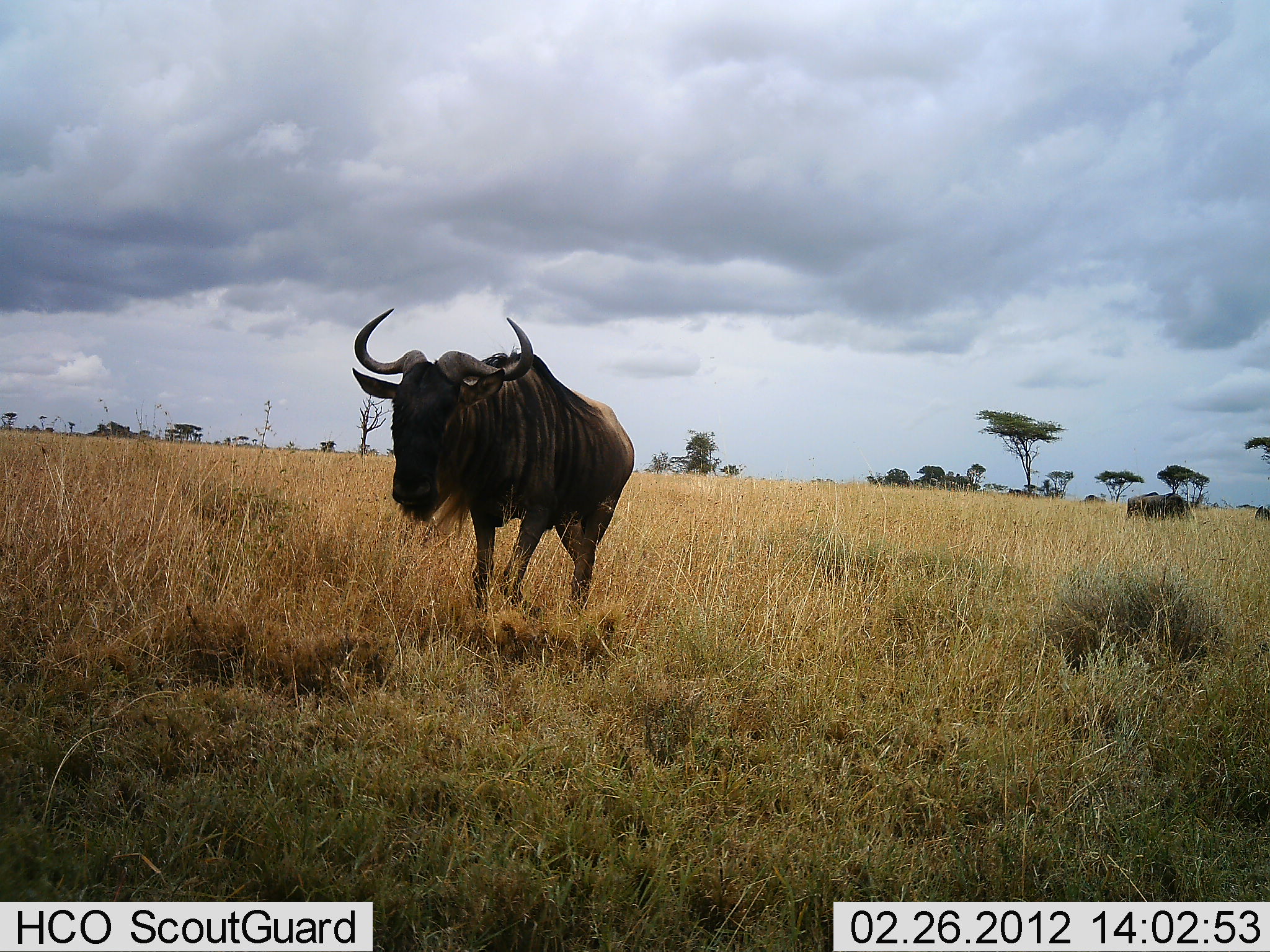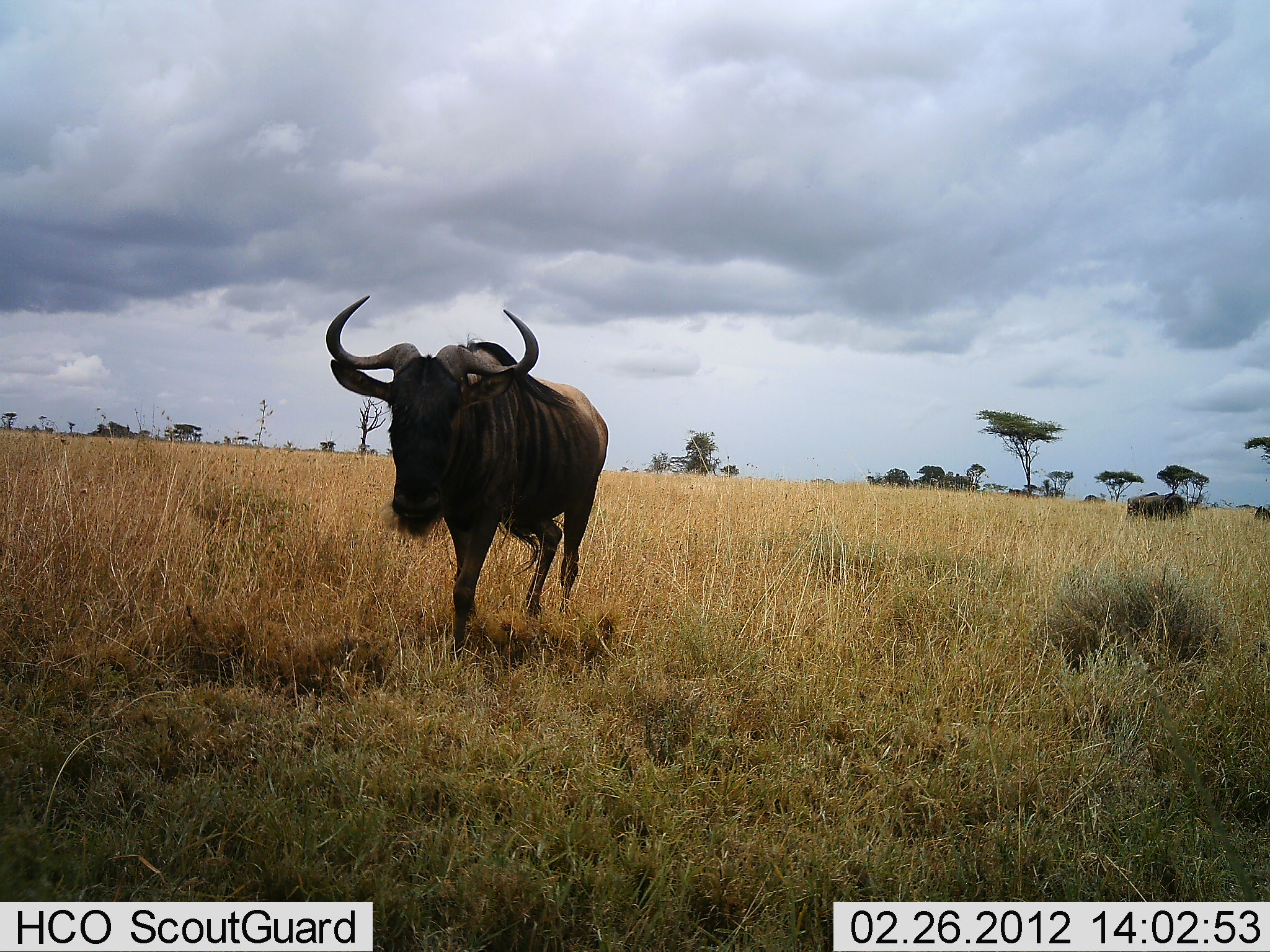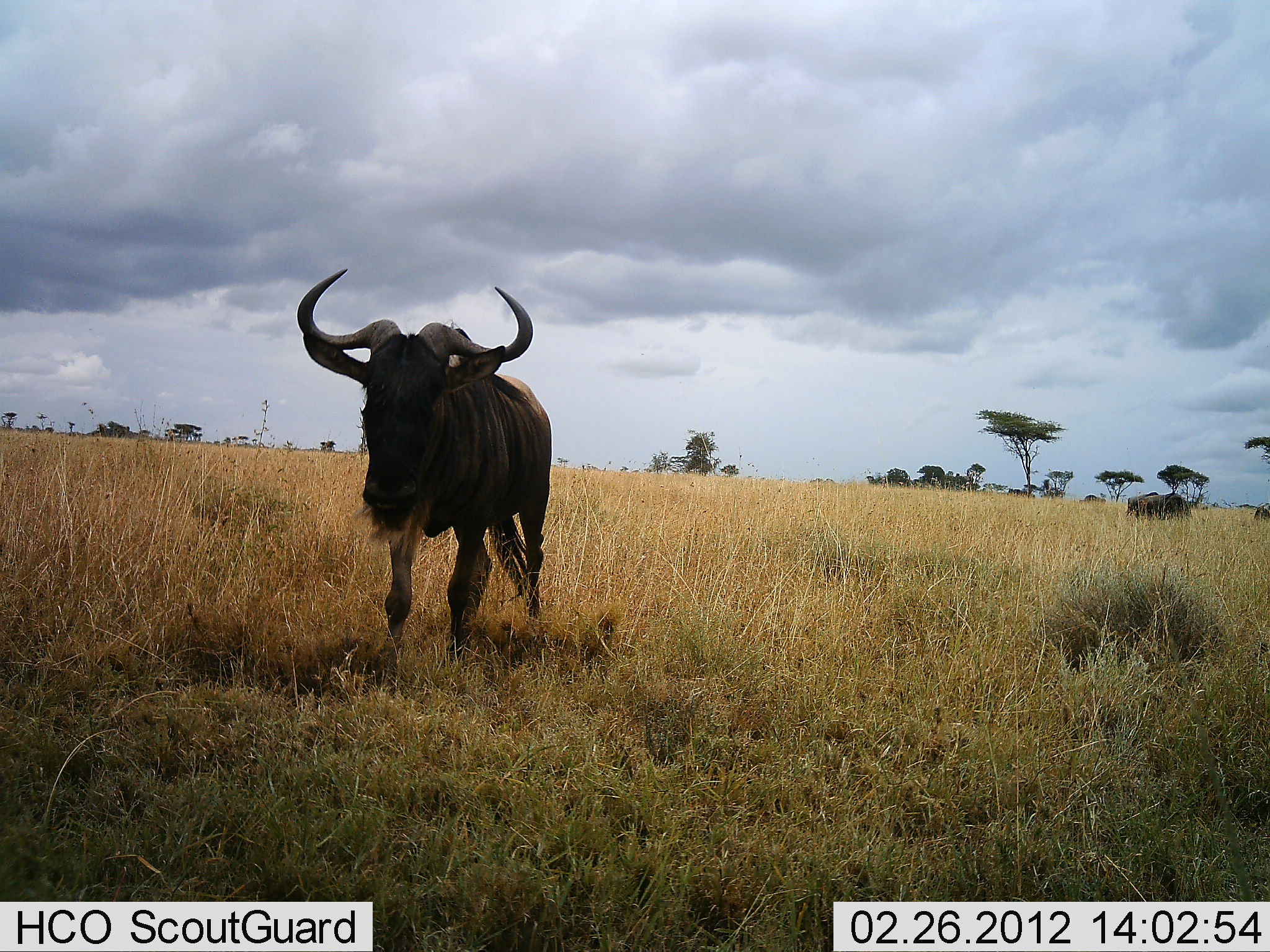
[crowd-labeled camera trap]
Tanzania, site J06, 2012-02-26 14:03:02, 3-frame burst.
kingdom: Animalia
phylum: Chordata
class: Mammalia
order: Artiodactyla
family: Bovidae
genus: Connochaetes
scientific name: Connochaetes taurinus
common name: blue wildebeest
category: wildebeest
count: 1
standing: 33%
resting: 0%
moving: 97%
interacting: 0%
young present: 0%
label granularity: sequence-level